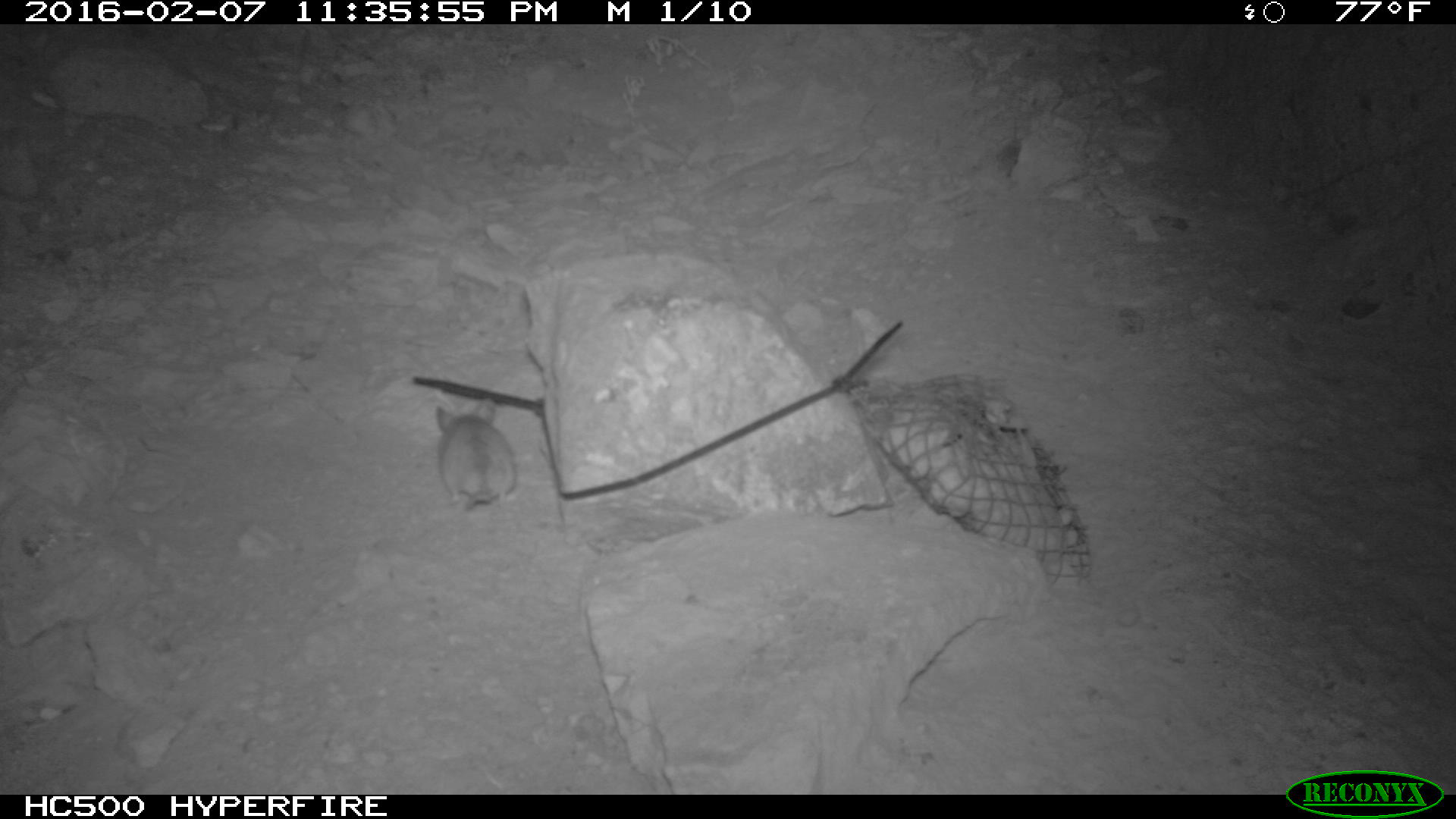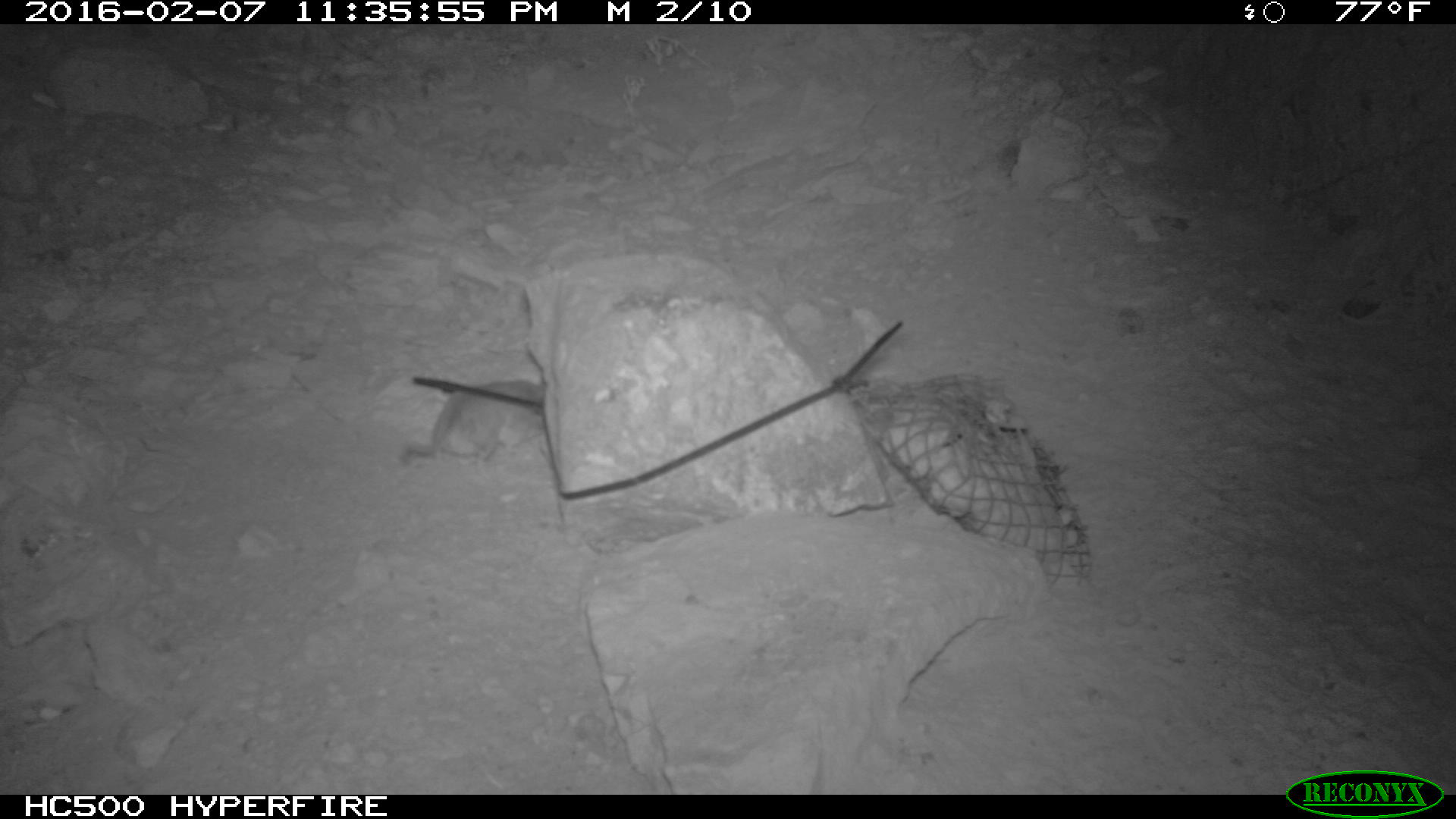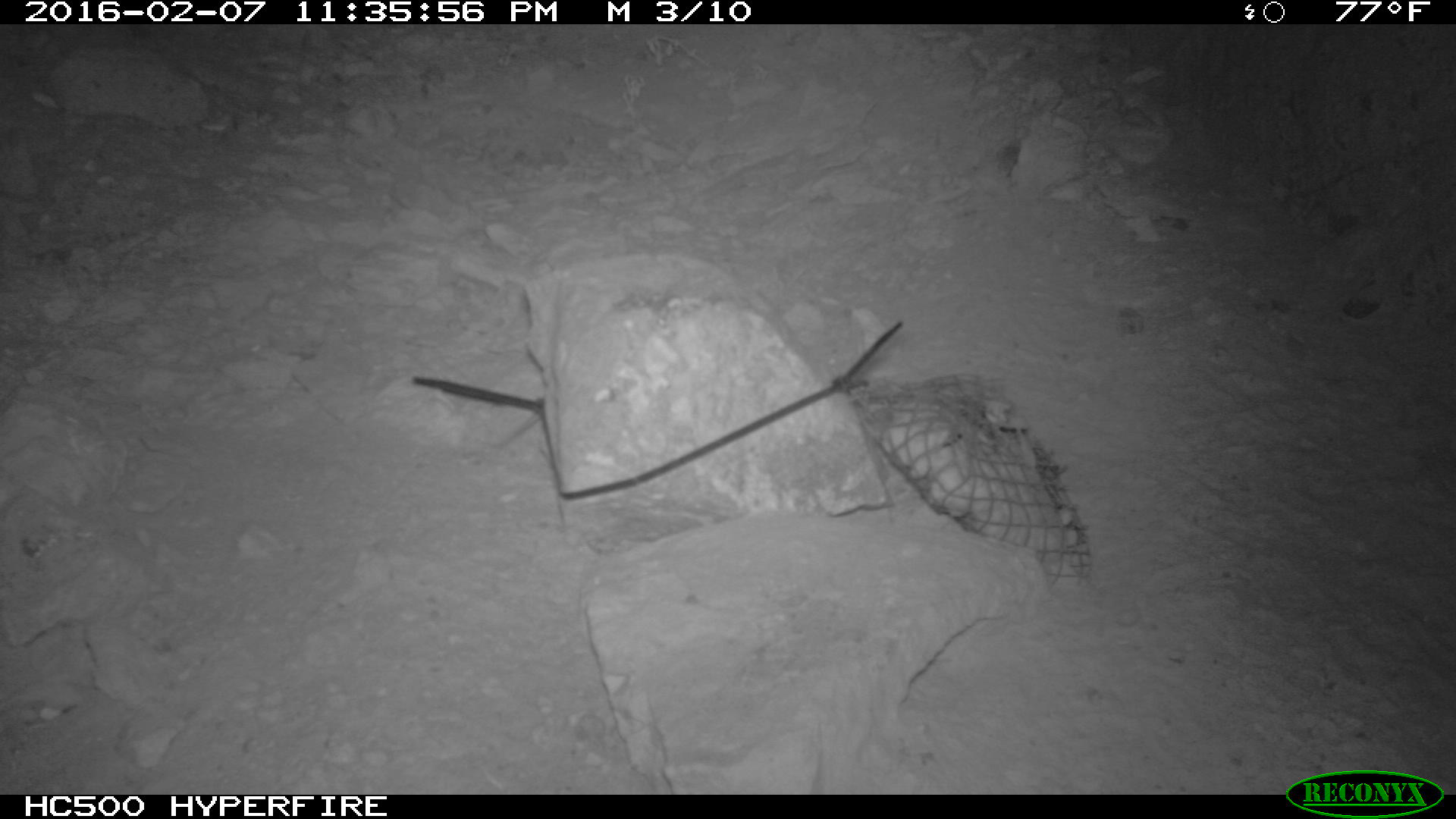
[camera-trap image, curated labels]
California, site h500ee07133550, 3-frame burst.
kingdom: Animalia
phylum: Chordata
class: Mammalia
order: Rodentia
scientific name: Rodentia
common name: rodent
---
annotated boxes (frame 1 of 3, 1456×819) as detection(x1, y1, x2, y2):
rodent: detection(431, 394, 519, 516)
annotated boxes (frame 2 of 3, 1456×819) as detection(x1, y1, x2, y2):
rodent: detection(398, 381, 544, 474)